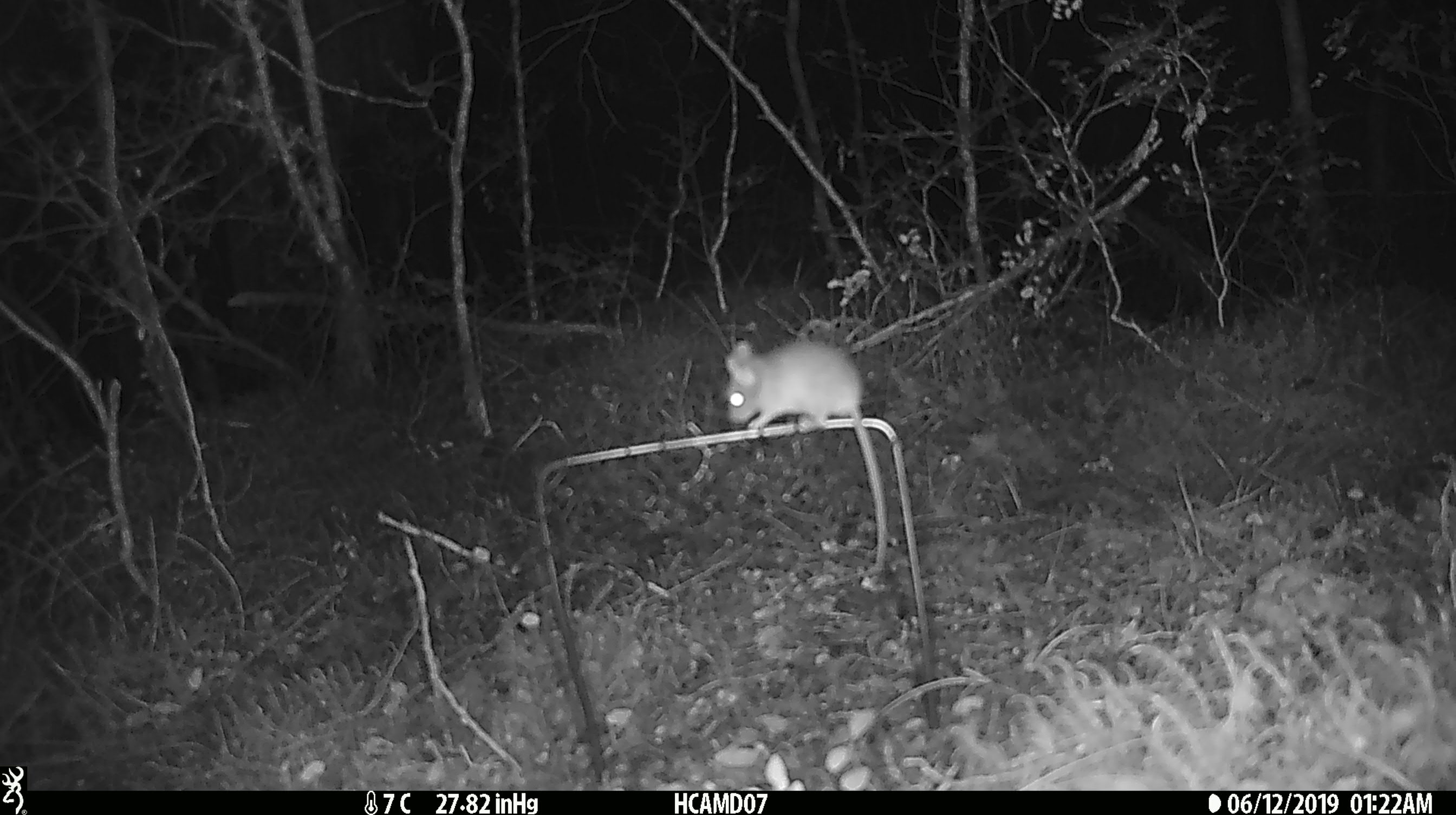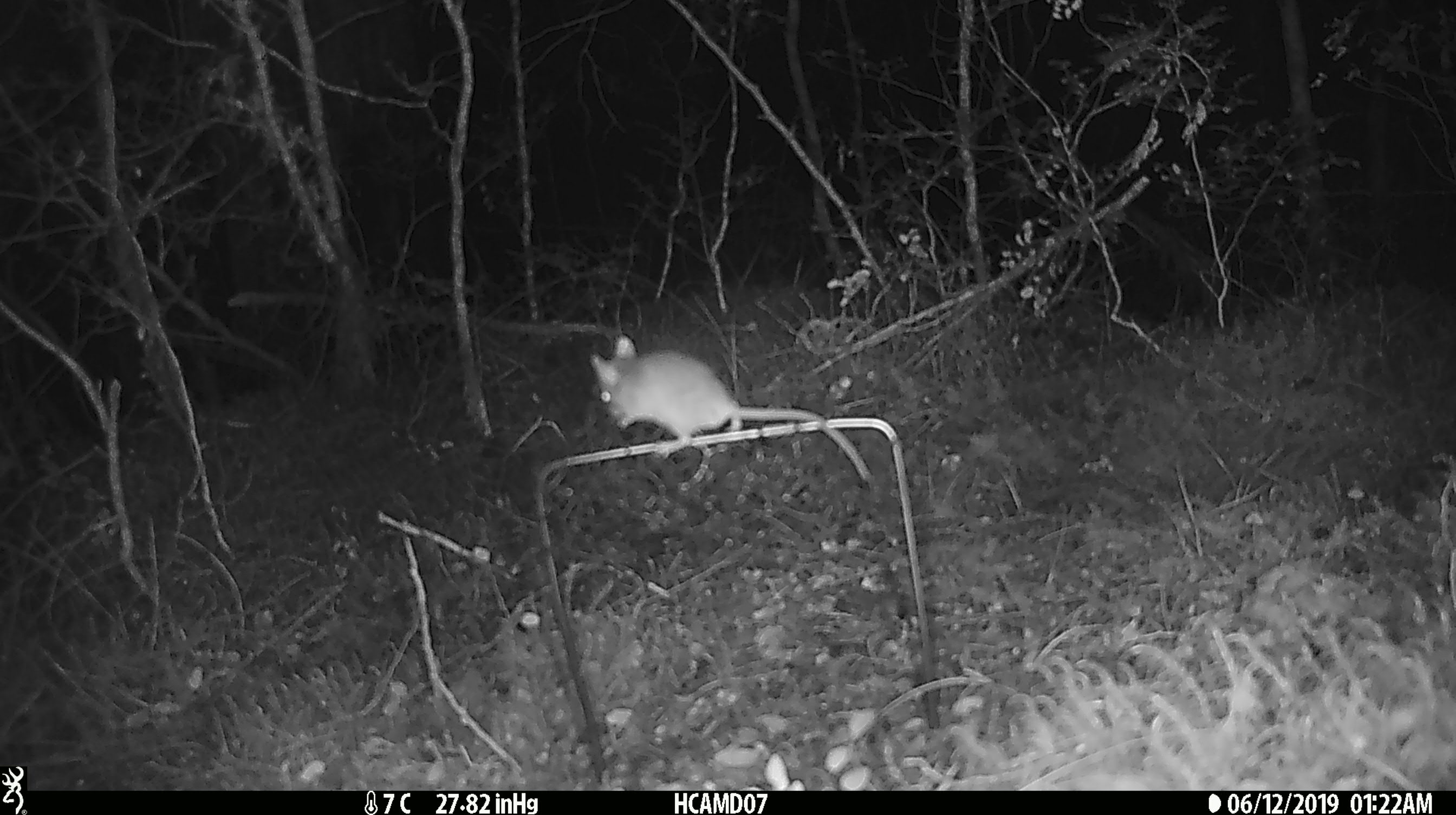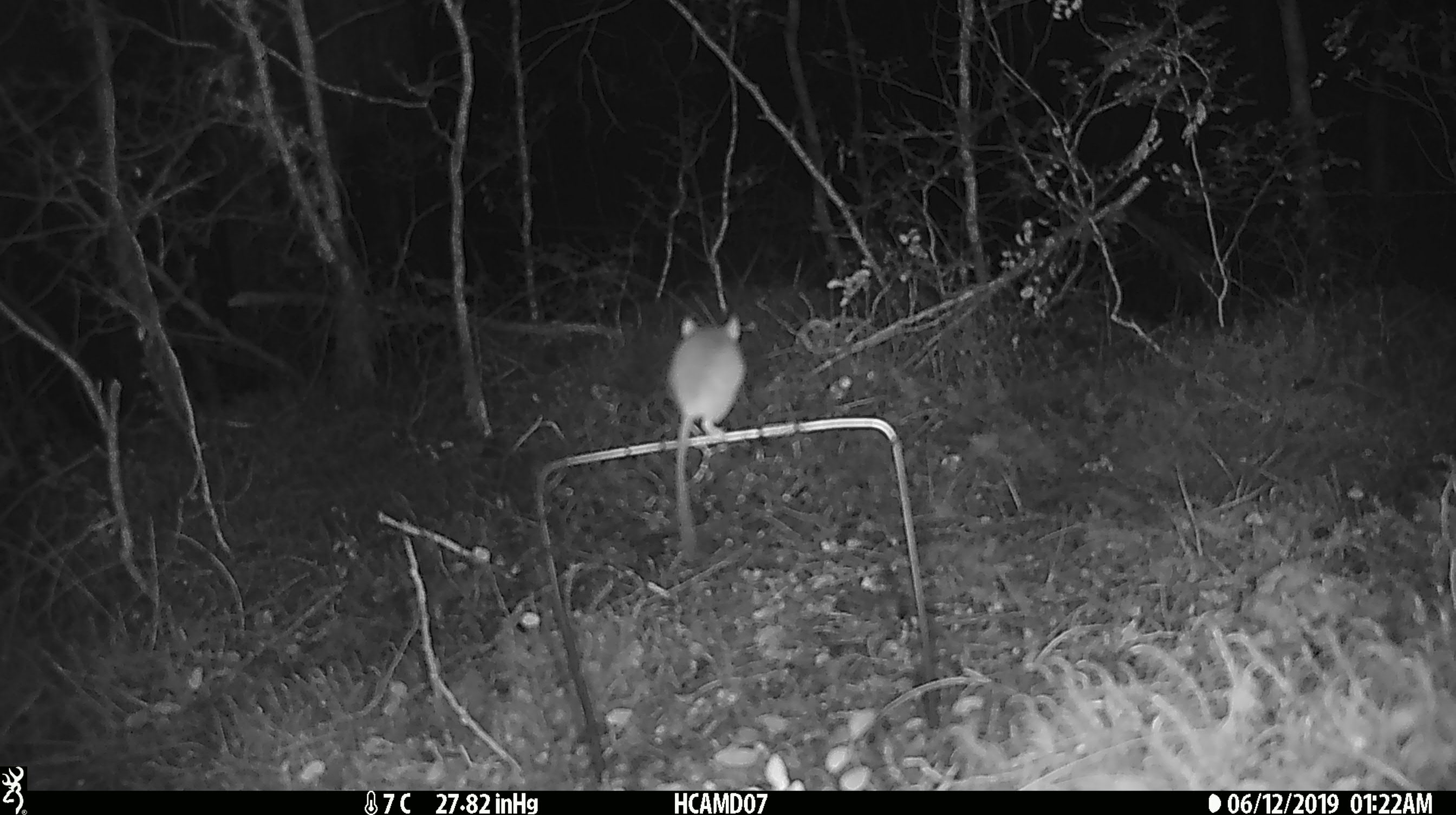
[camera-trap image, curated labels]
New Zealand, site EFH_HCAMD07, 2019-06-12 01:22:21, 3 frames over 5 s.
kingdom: Animalia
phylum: Chordata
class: Mammalia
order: Rodentia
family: Muridae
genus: Mus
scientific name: Mus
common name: mouse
Mouse (Mus).